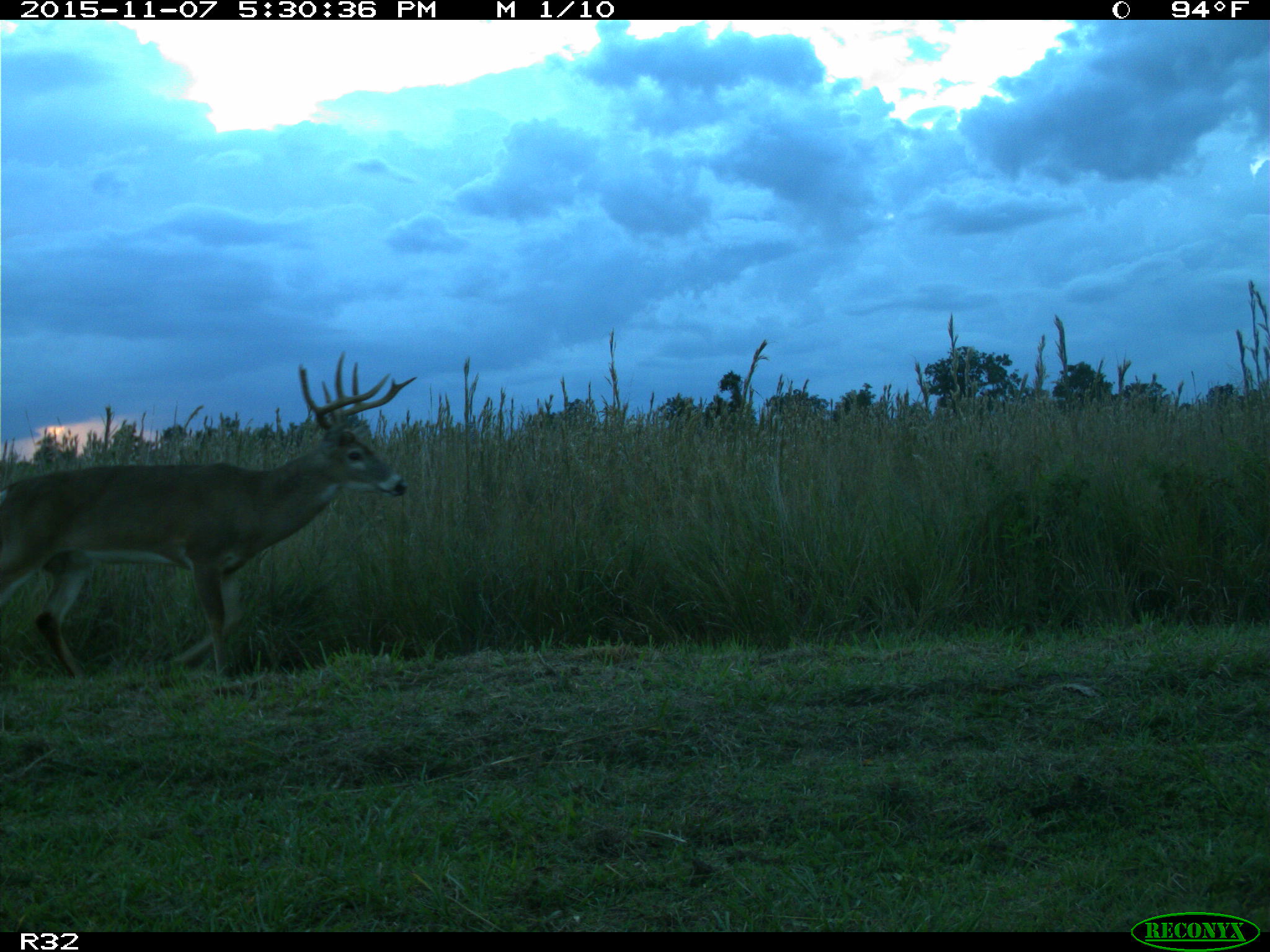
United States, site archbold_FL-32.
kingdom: Animalia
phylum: Chordata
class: Mammalia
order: Artiodactyla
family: Cervidae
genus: Odocoileus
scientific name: Odocoileus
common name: deer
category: unidentified deer